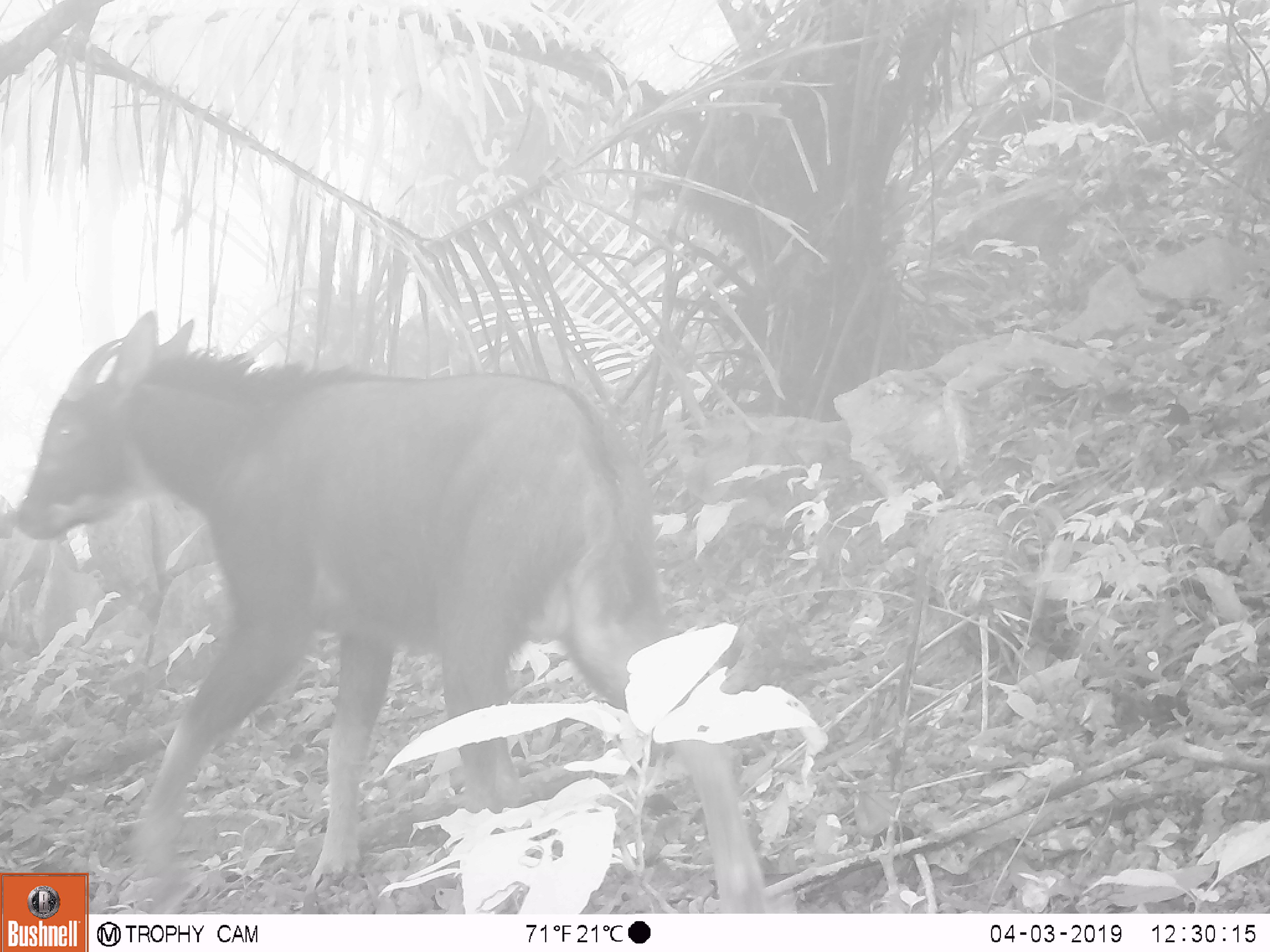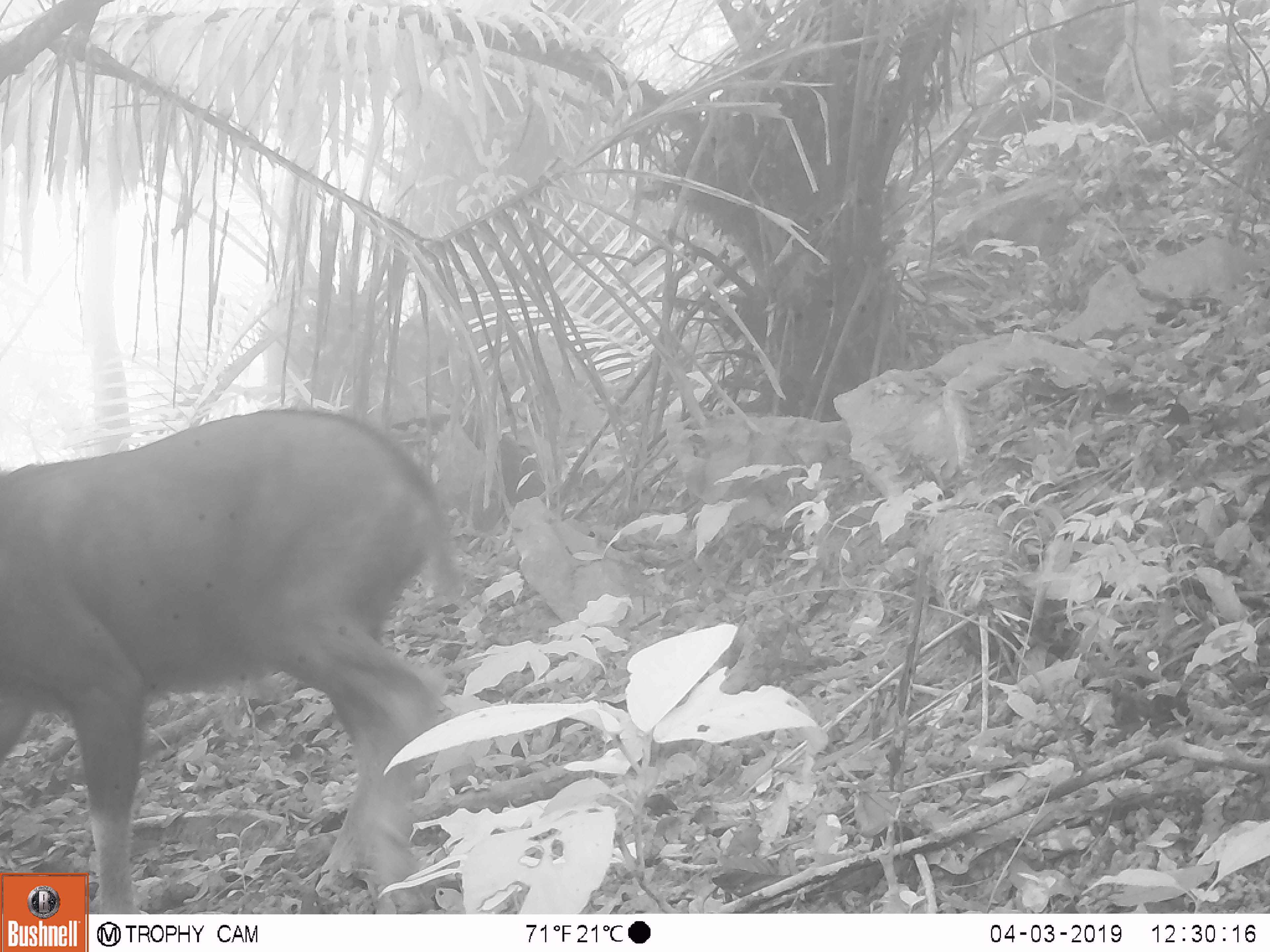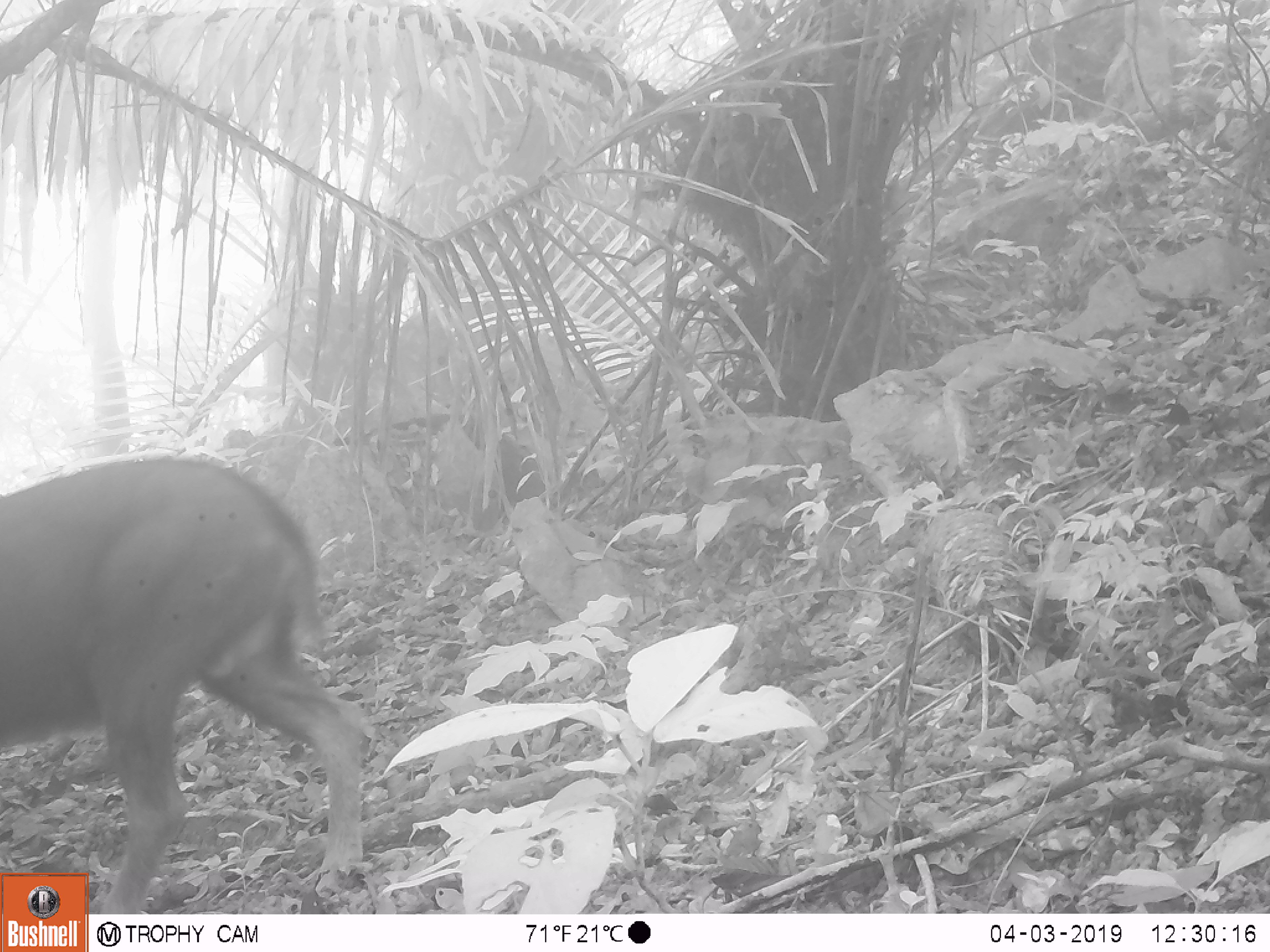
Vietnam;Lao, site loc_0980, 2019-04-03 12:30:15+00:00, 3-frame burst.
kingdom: Animalia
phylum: Chordata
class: Mammalia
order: Artiodactyla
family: Bovidae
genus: Capricornis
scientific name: Capricornis sumatraensis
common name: chinese serow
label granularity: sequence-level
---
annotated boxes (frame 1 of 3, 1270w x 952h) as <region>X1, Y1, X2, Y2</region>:
chinese serow: <region>12, 308, 770, 913</region>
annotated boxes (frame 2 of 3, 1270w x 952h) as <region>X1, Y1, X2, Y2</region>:
chinese serow: <region>0, 403, 469, 911</region>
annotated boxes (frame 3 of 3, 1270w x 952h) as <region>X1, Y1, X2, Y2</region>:
chinese serow: <region>0, 454, 367, 911</region>